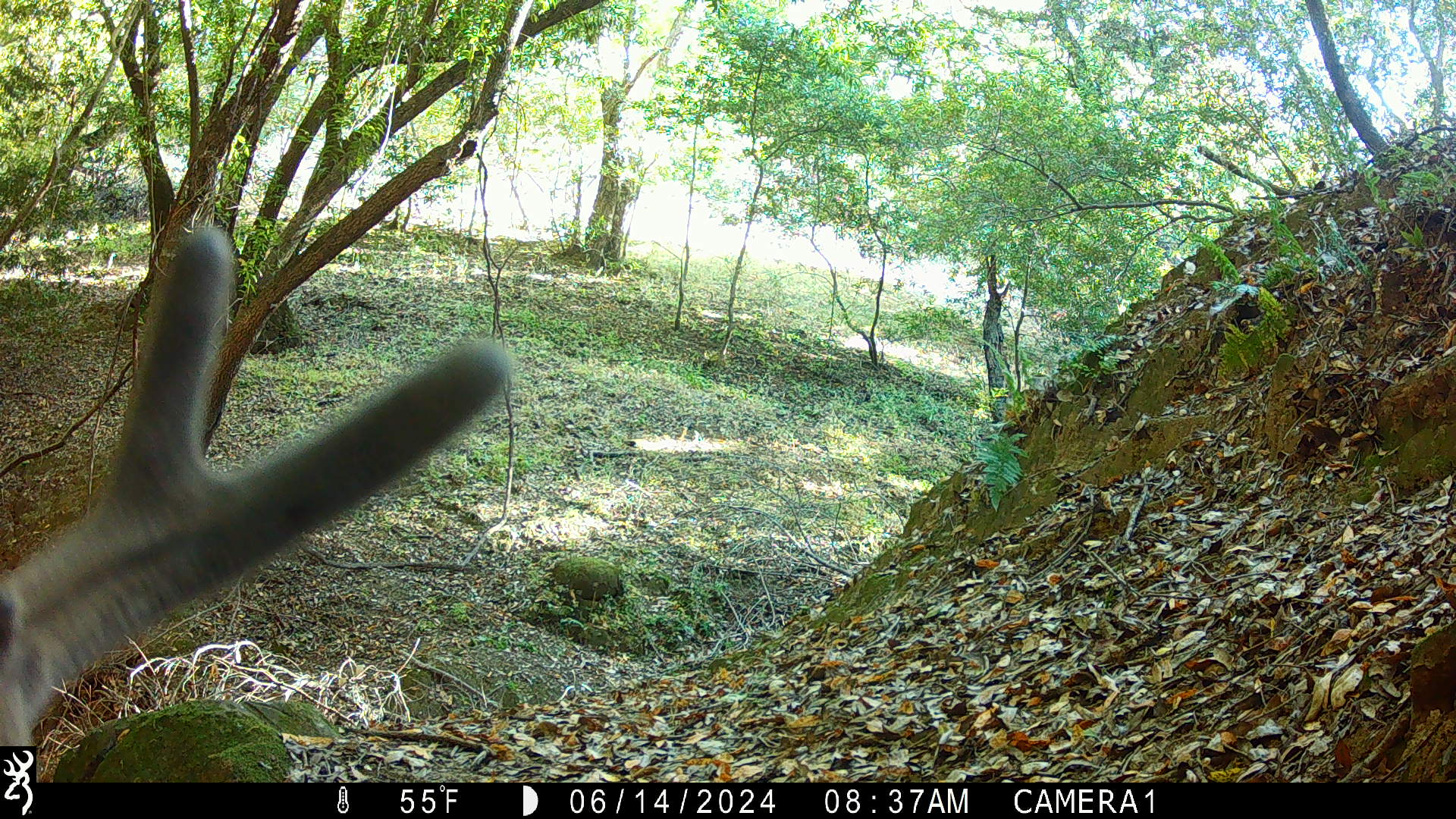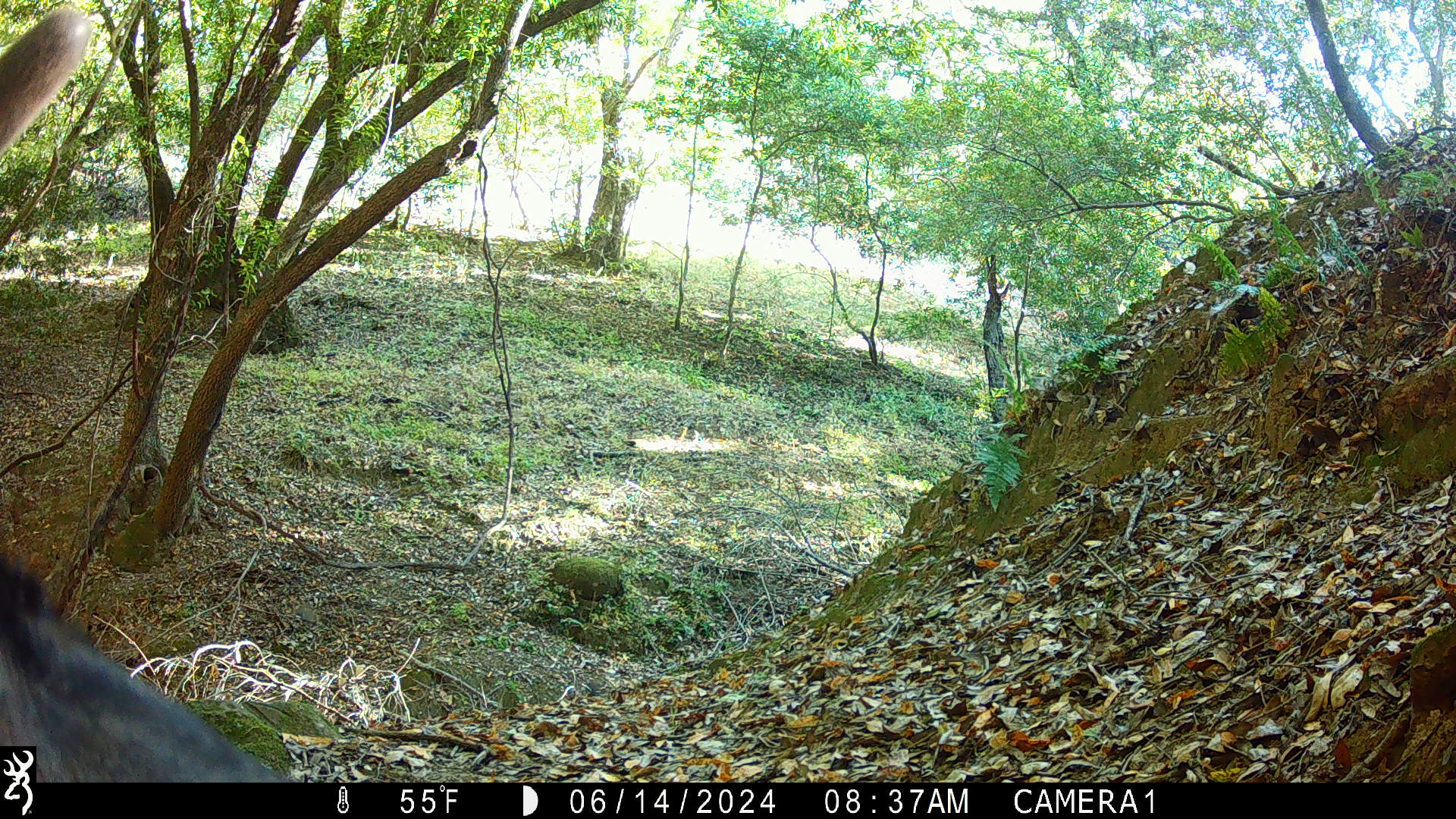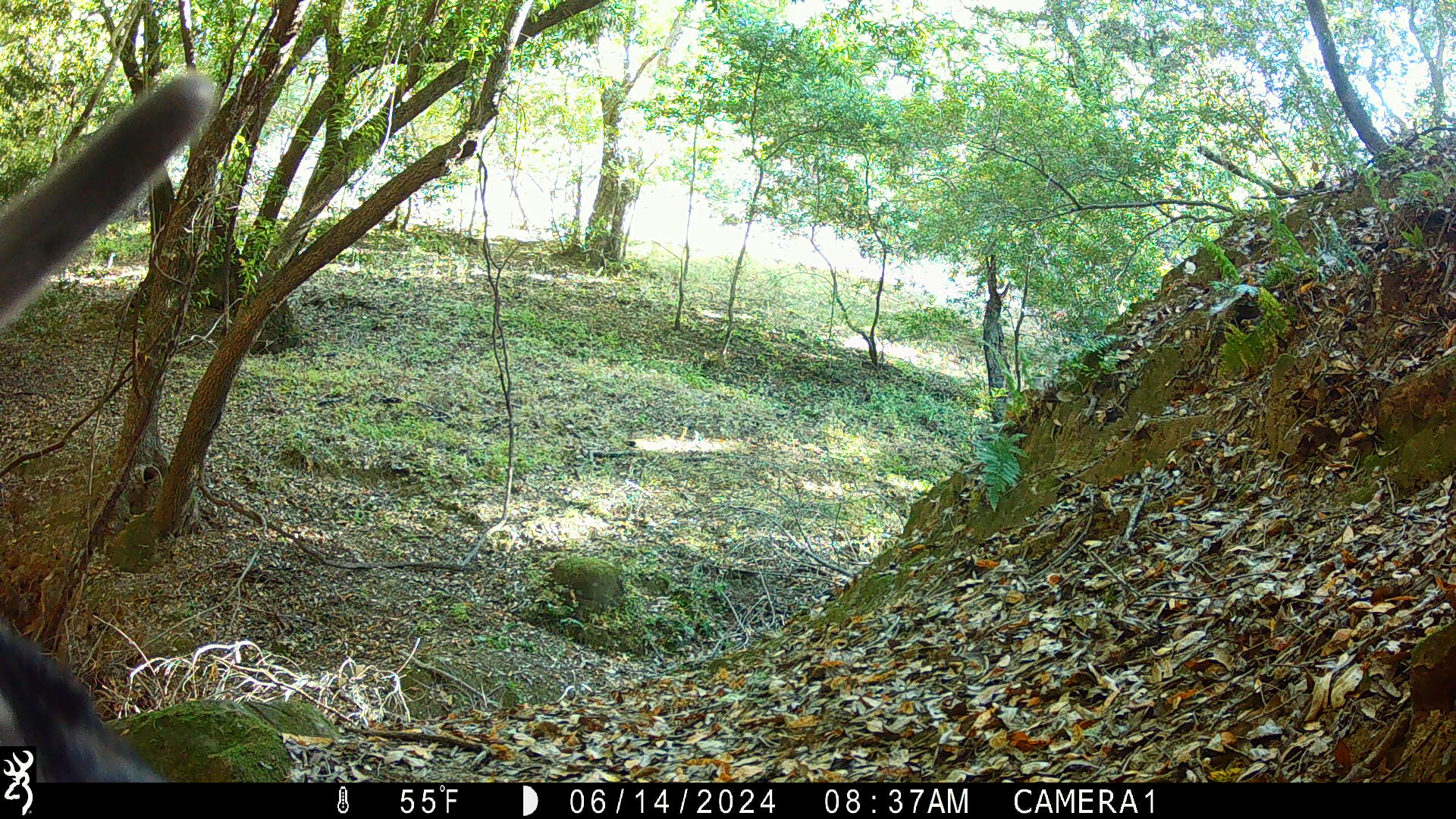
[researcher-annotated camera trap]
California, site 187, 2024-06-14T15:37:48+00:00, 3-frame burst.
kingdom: Animalia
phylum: Chordata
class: Mammalia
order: Artiodactyla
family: Cervidae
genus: Odocoileus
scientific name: Odocoileus hemionus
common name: mule deer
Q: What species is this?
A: Mule deer (Odocoileus hemionus).